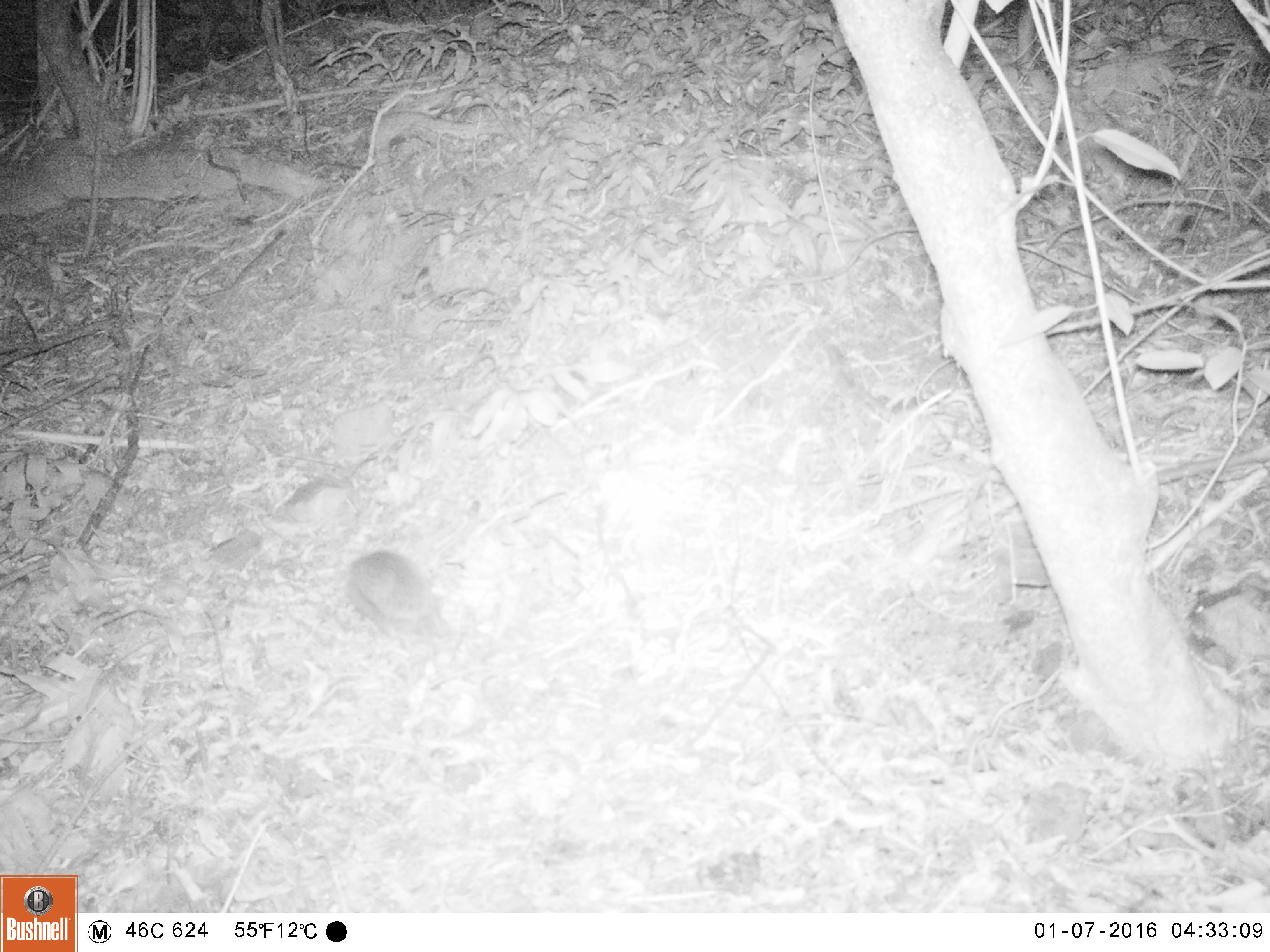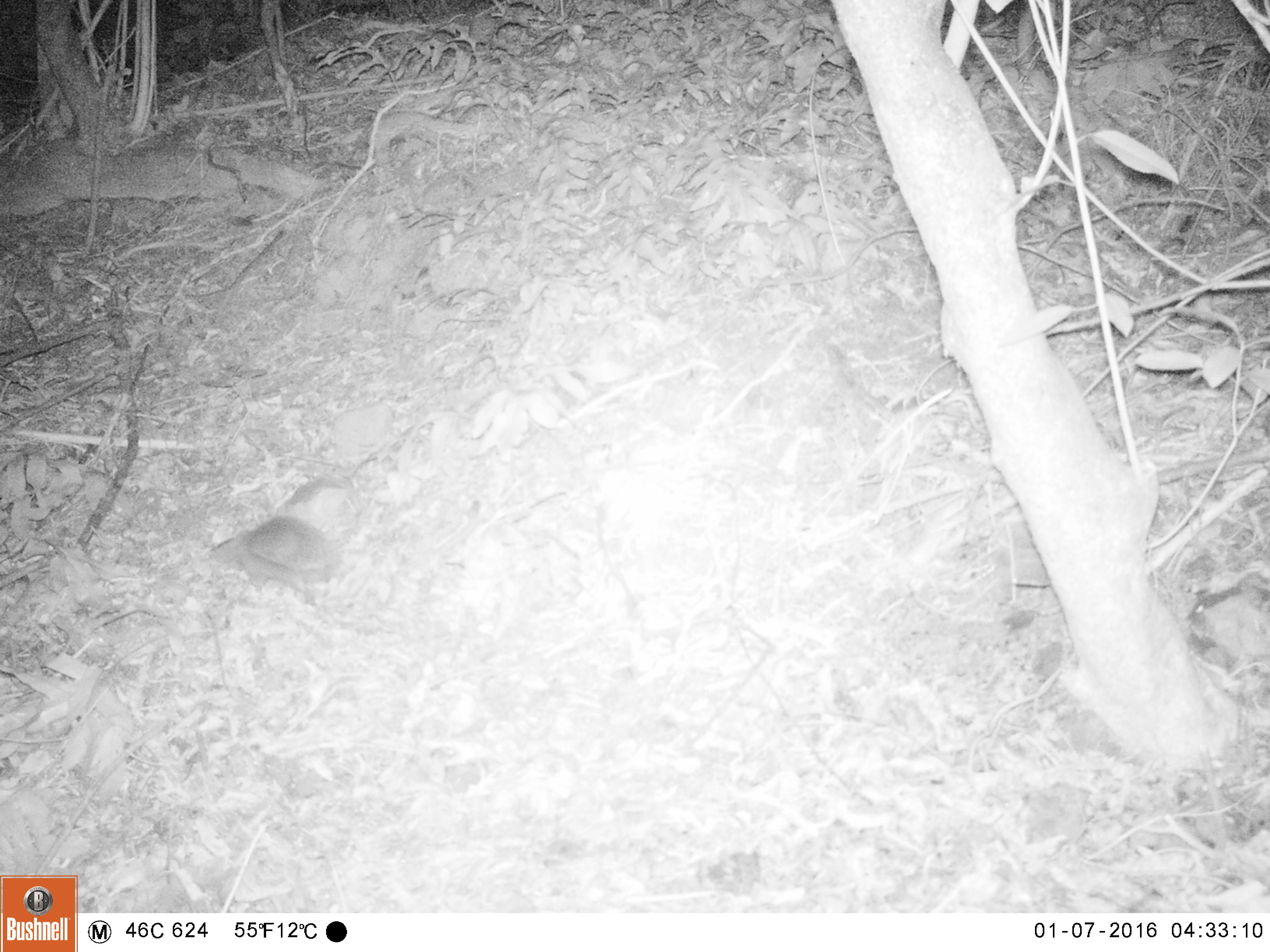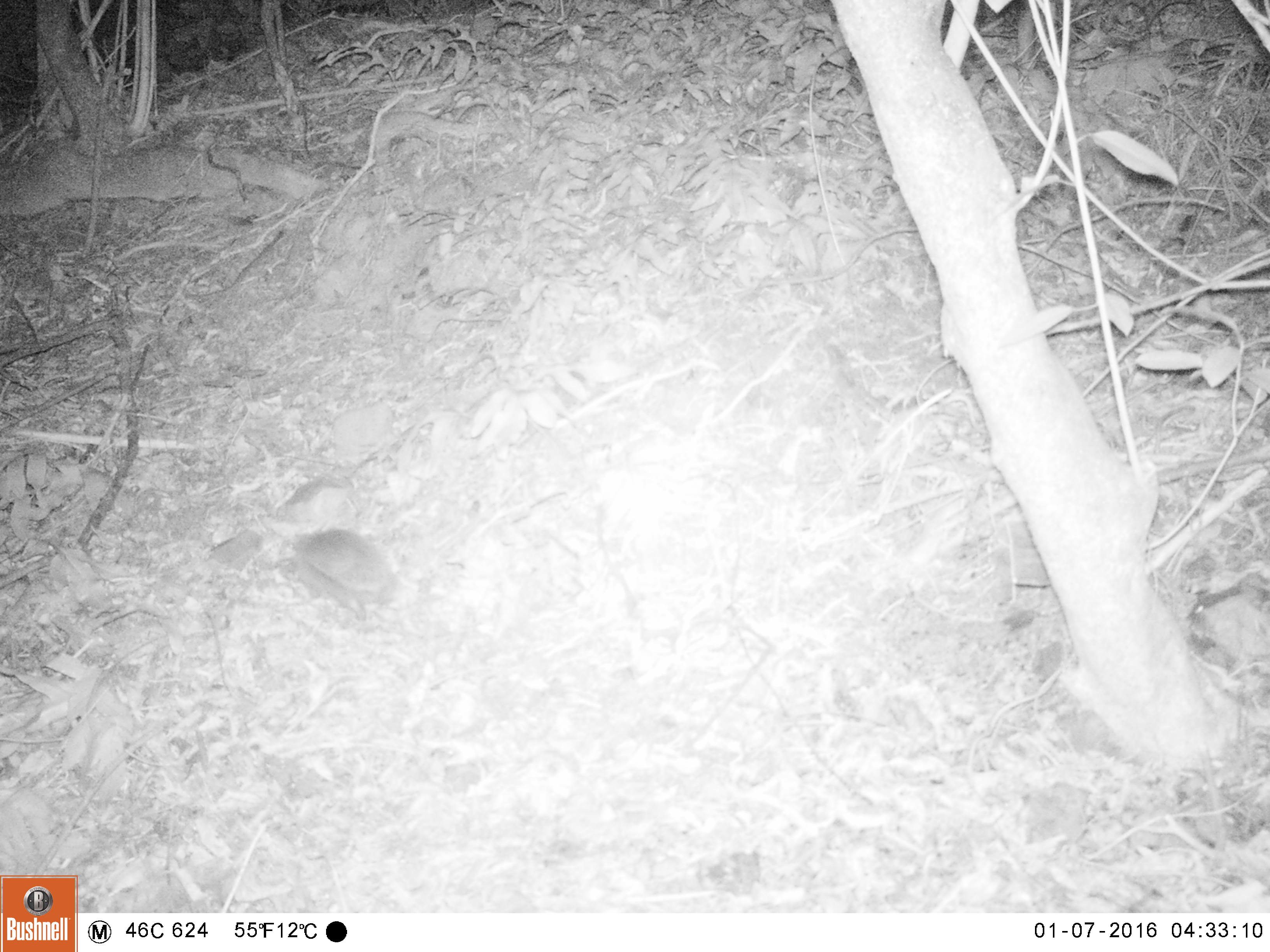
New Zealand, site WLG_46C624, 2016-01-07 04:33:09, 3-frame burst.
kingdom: Animalia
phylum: Chordata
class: Mammalia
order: Eulipotyphla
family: Erinaceidae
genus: Erinaceus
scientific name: Erinaceus europaeus europaeus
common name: european hedgehog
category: hedgehog